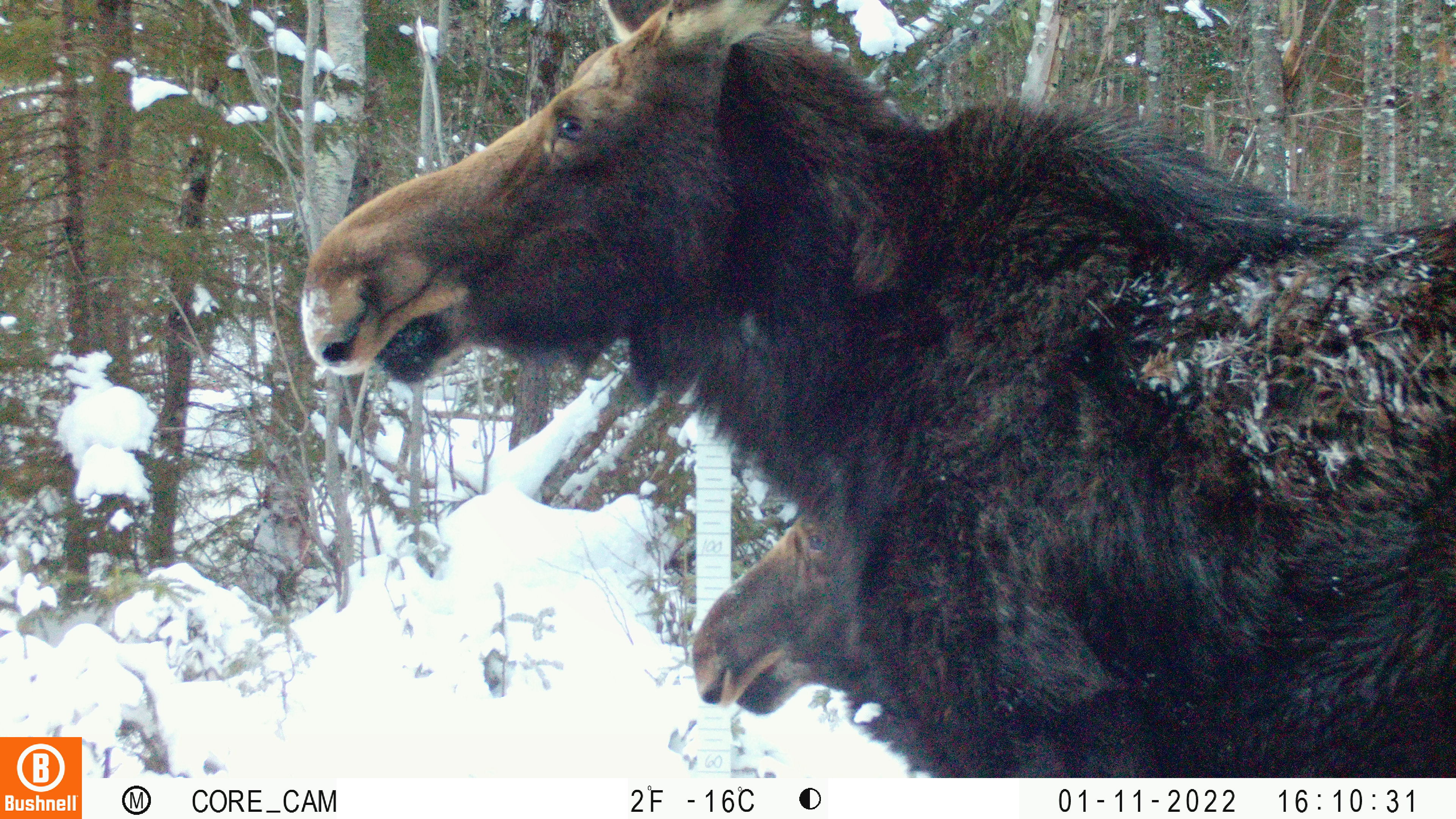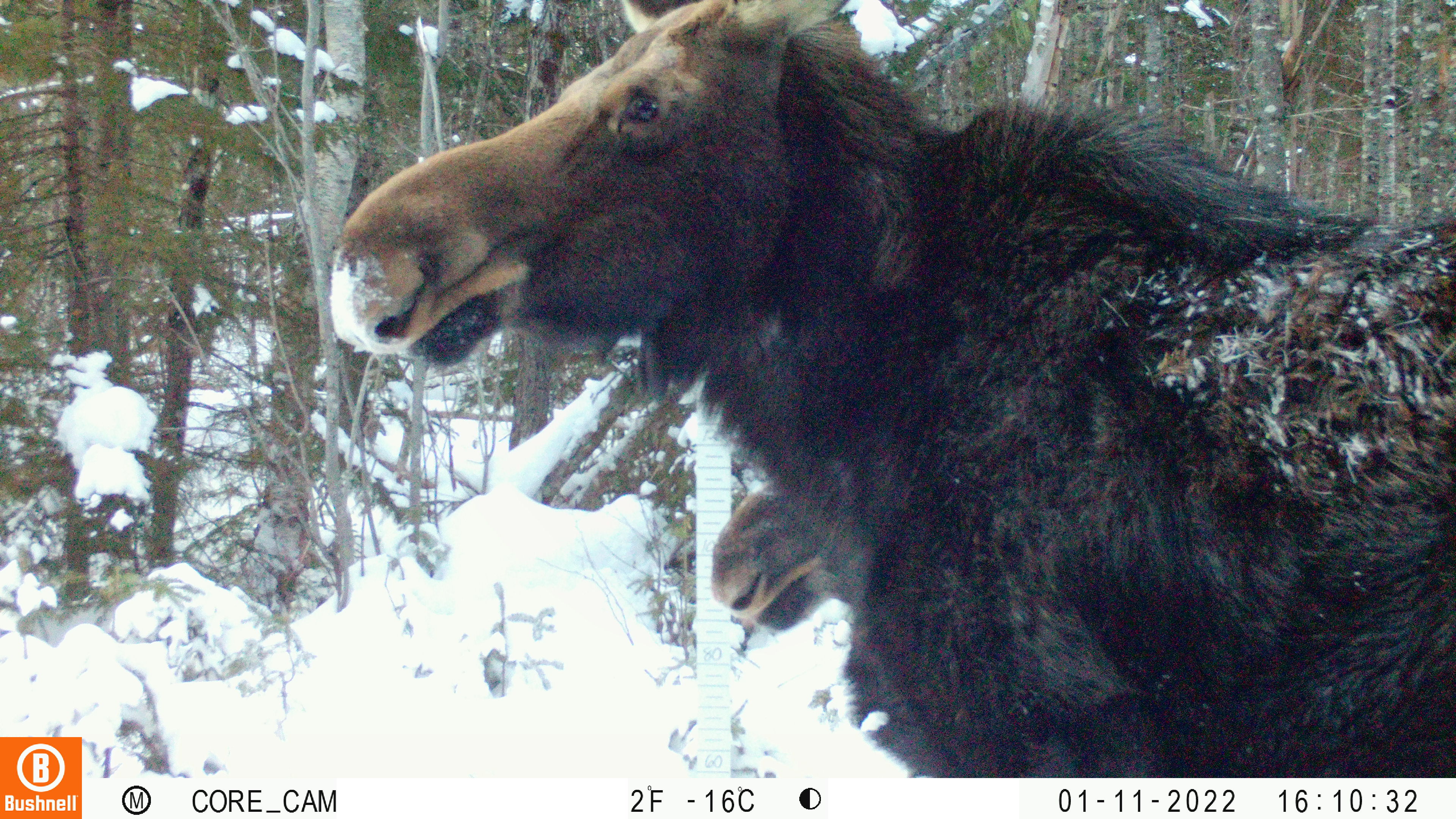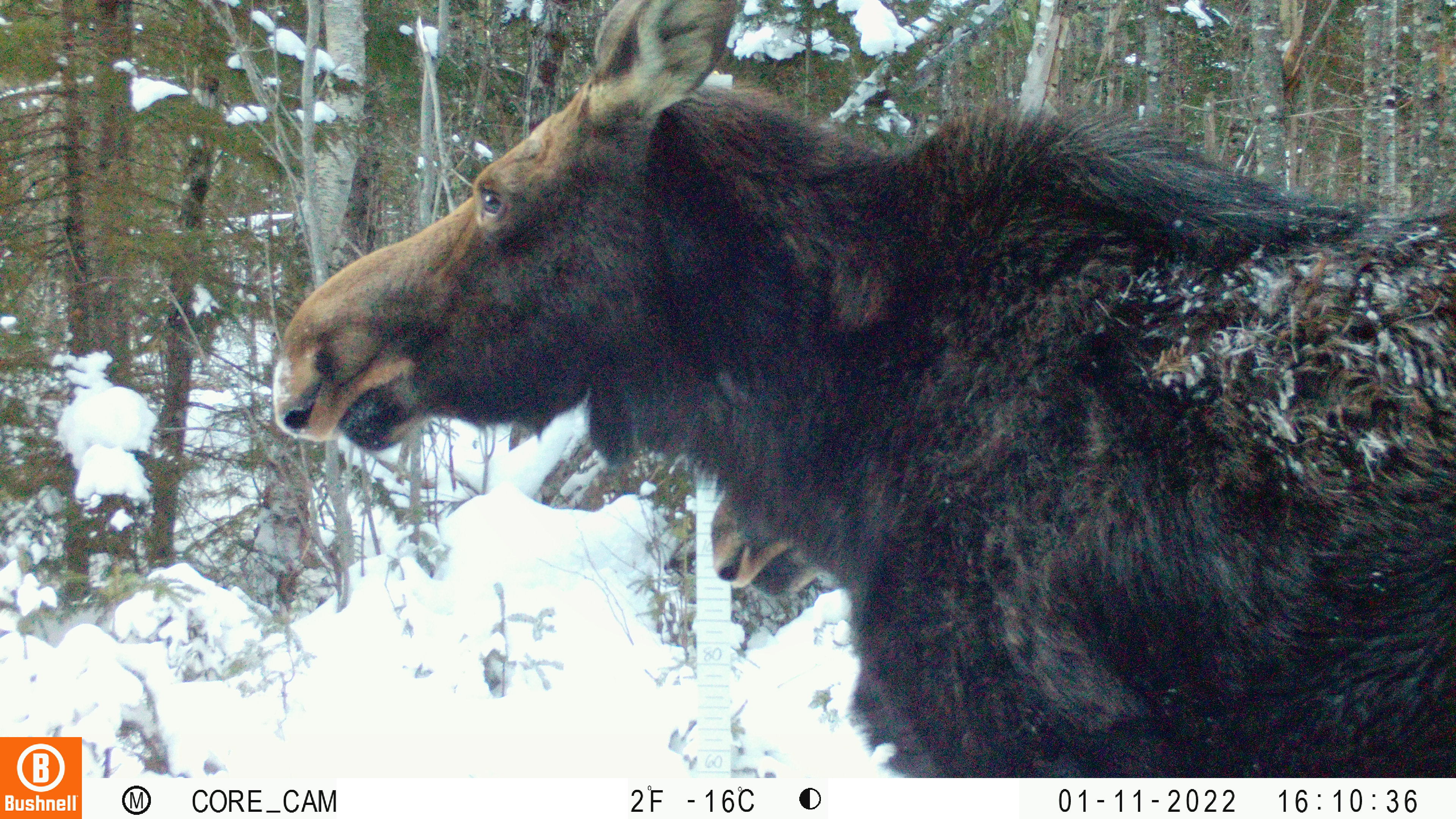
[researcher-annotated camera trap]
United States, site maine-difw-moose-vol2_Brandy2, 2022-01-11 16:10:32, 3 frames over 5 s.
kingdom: Animalia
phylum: Chordata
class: Mammalia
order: Artiodactyla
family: Cervidae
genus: Alces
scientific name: Alces alces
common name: moose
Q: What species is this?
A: Moose (Alces alces).